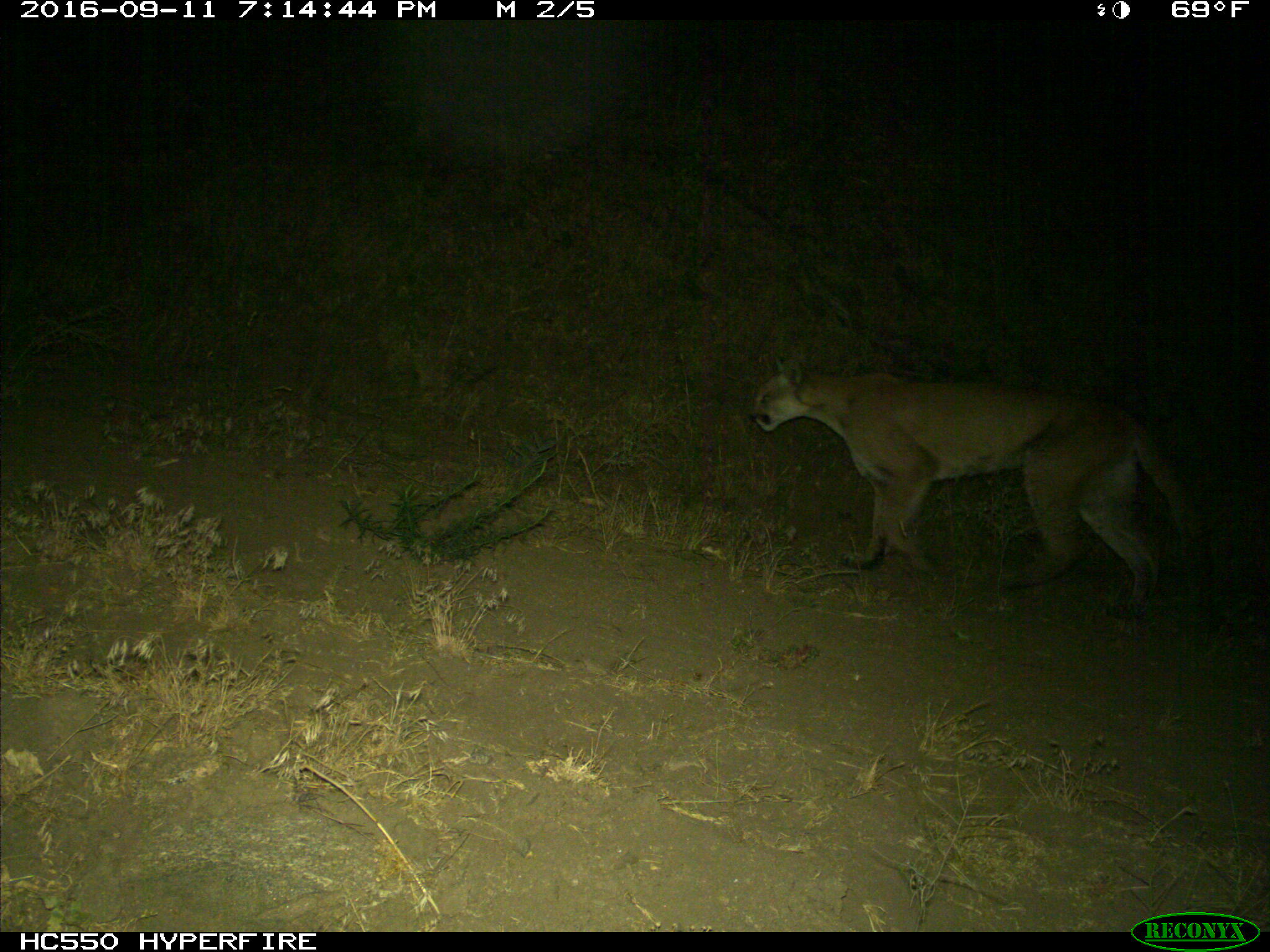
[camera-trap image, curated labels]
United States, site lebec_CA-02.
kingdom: Animalia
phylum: Chordata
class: Mammalia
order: Carnivora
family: Felidae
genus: Puma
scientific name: Puma concolor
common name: mountain lion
Puma concolor (mountain lion).